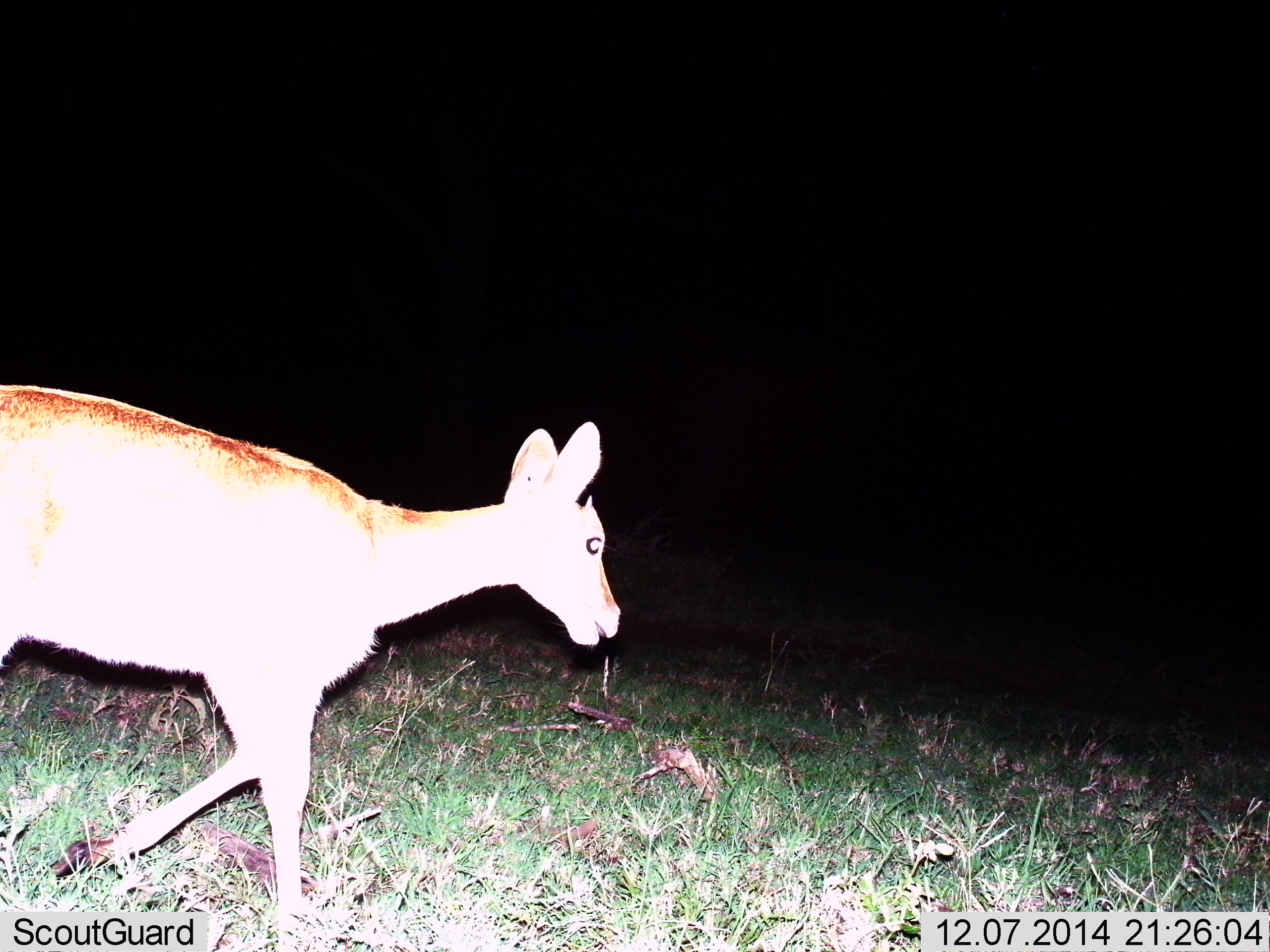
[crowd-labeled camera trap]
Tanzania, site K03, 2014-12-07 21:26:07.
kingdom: Animalia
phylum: Chordata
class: Mammalia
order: Artiodactyla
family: Bovidae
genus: Redunca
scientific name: Redunca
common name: reedbuck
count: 1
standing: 0%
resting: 0%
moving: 100%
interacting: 0%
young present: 0%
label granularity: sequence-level